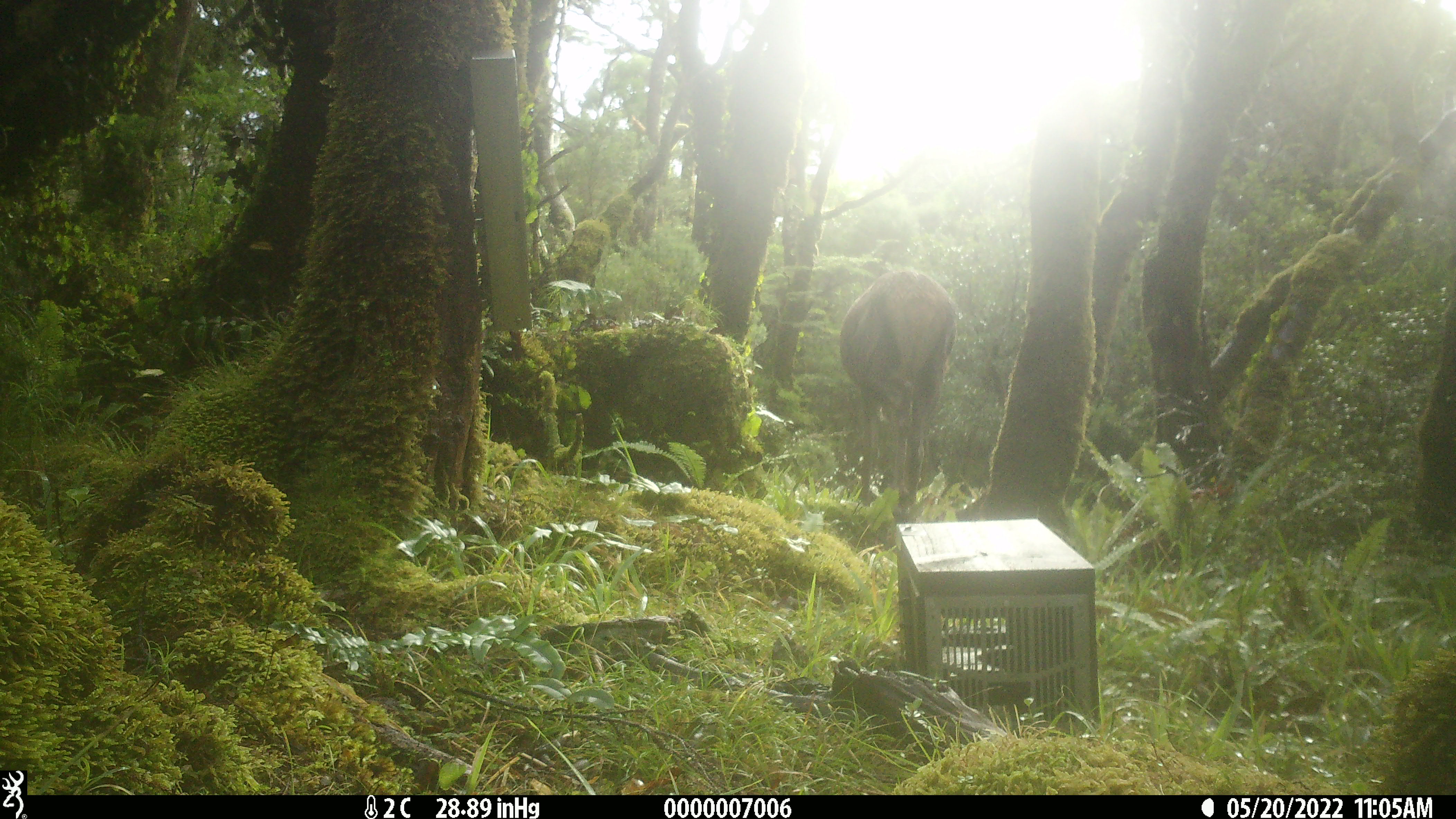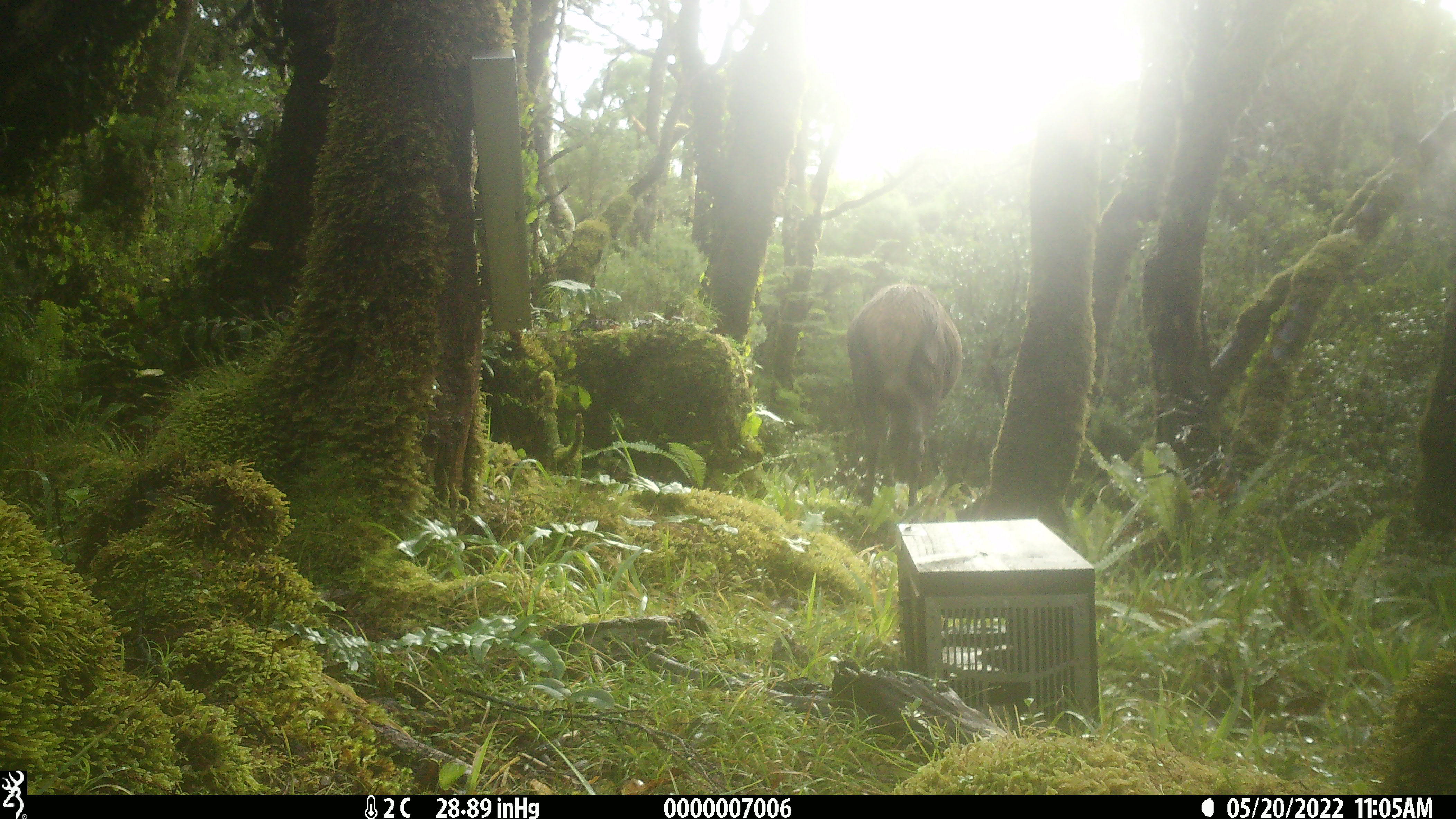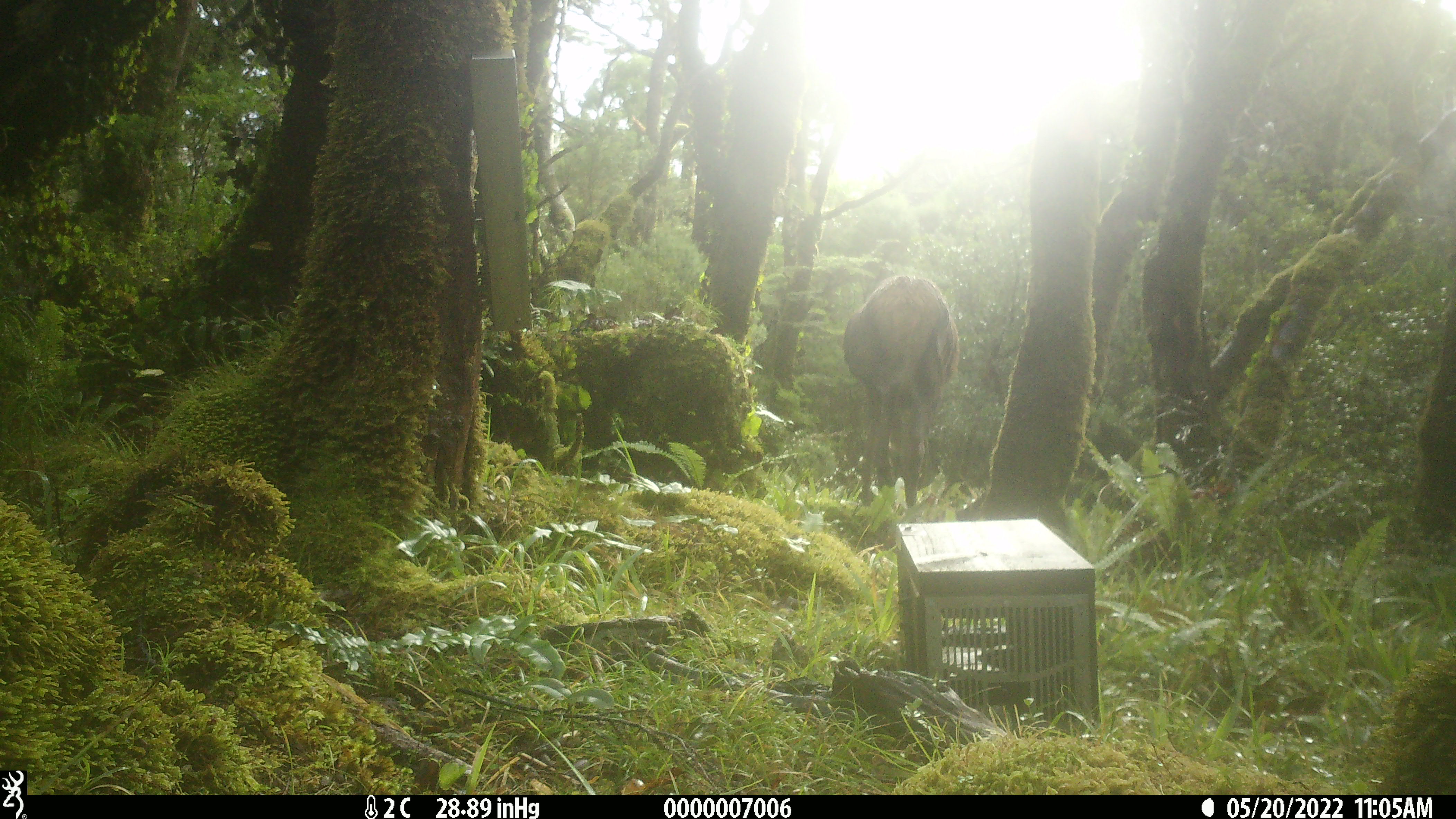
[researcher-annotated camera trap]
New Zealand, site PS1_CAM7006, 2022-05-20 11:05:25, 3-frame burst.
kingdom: Animalia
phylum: Chordata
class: Mammalia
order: Artiodactyla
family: Cervidae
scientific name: Cervidae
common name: deer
Deer (Cervidae).